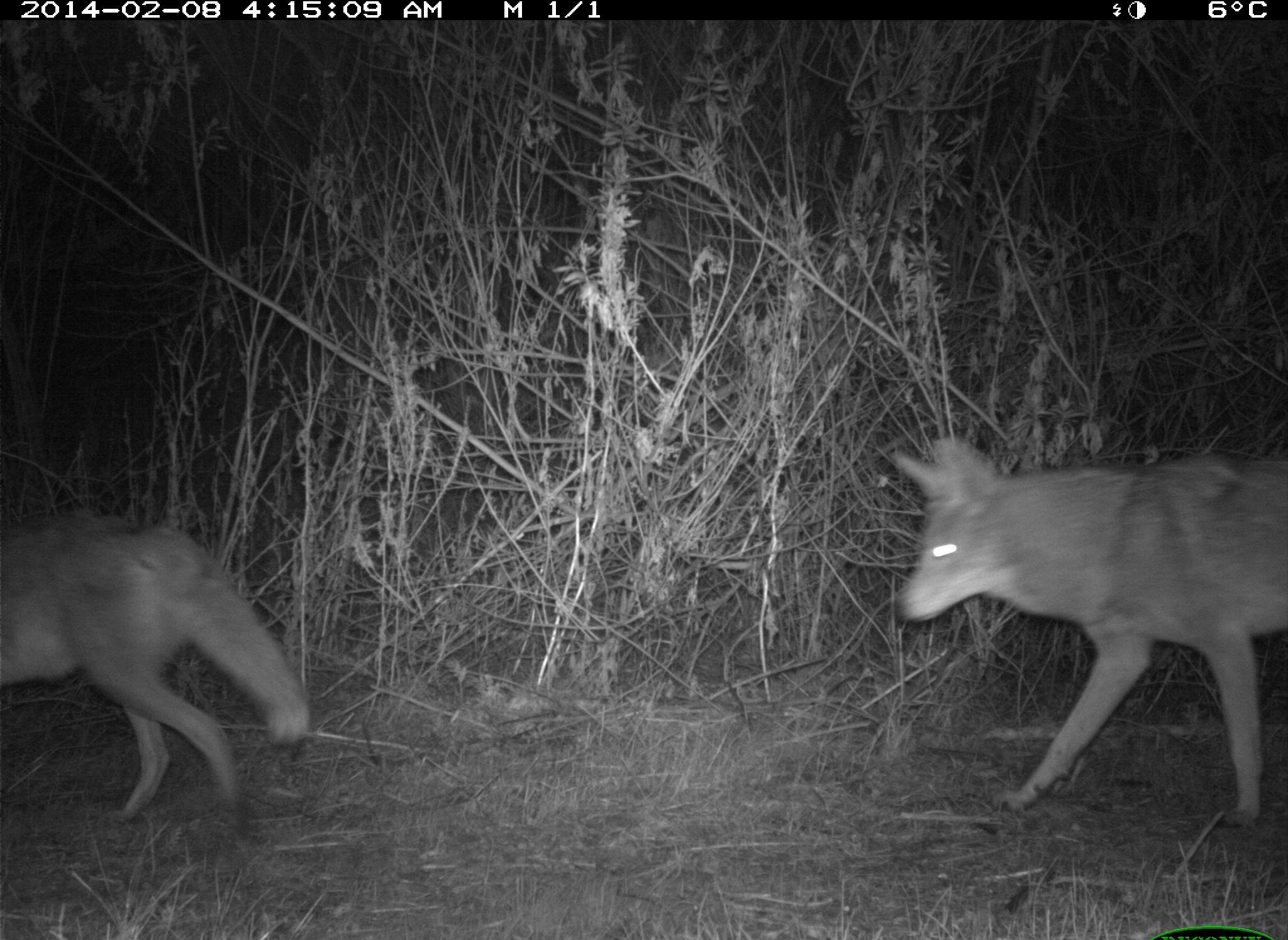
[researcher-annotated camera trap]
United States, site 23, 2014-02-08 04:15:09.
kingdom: Animalia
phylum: Chordata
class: Mammalia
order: Carnivora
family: Canidae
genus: Canis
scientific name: Canis latrans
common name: coyote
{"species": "coyote (Canis latrans)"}